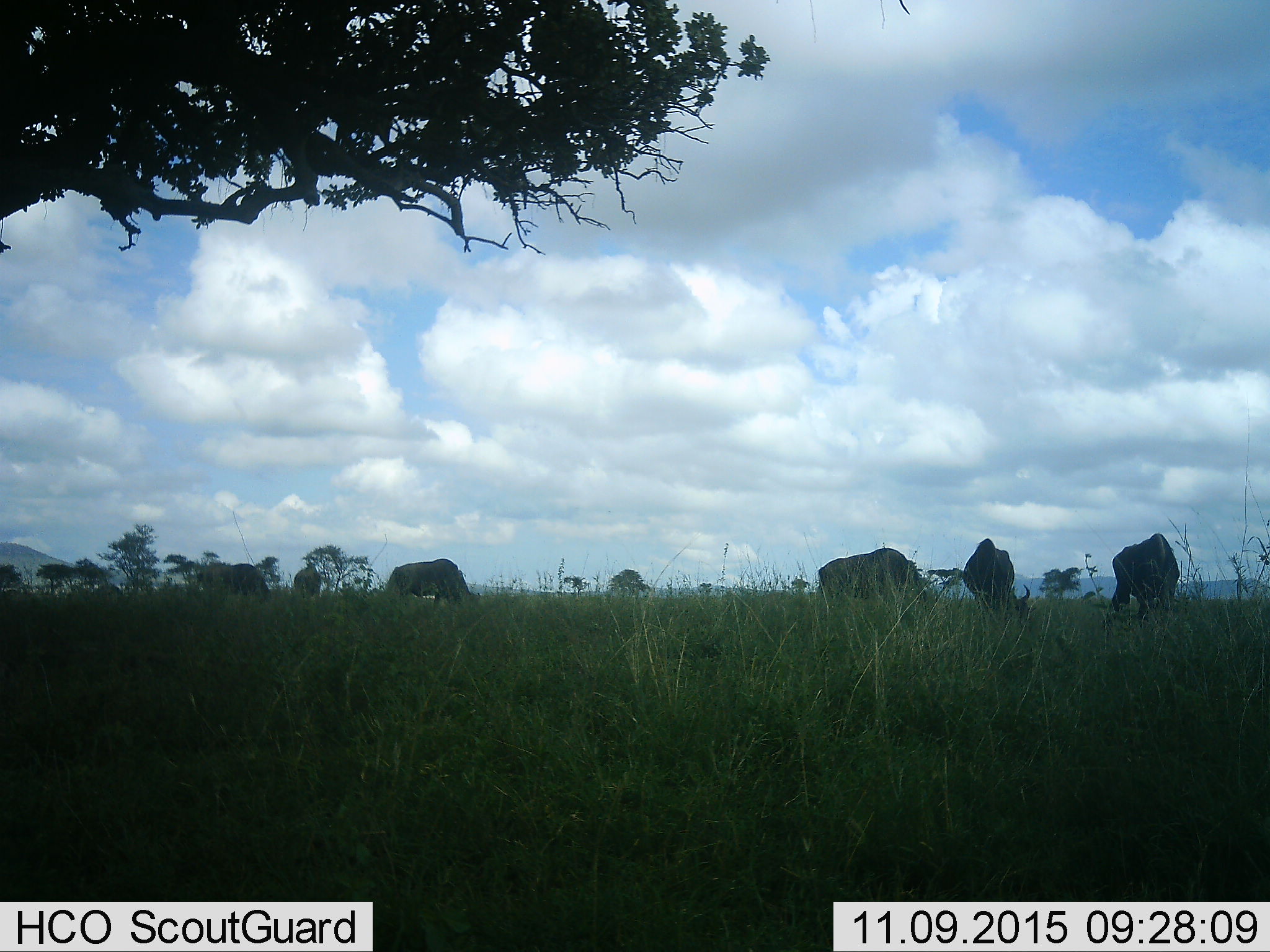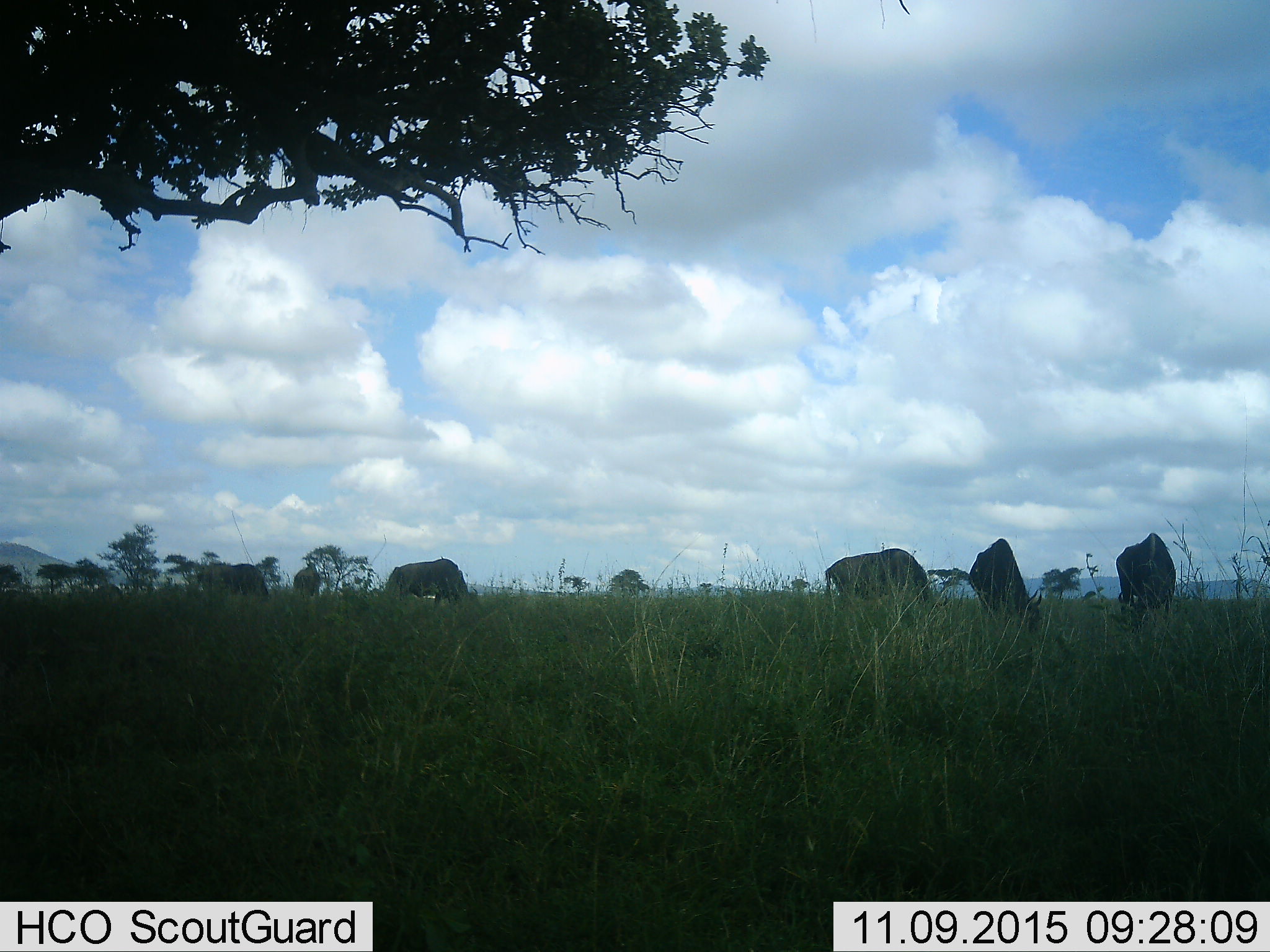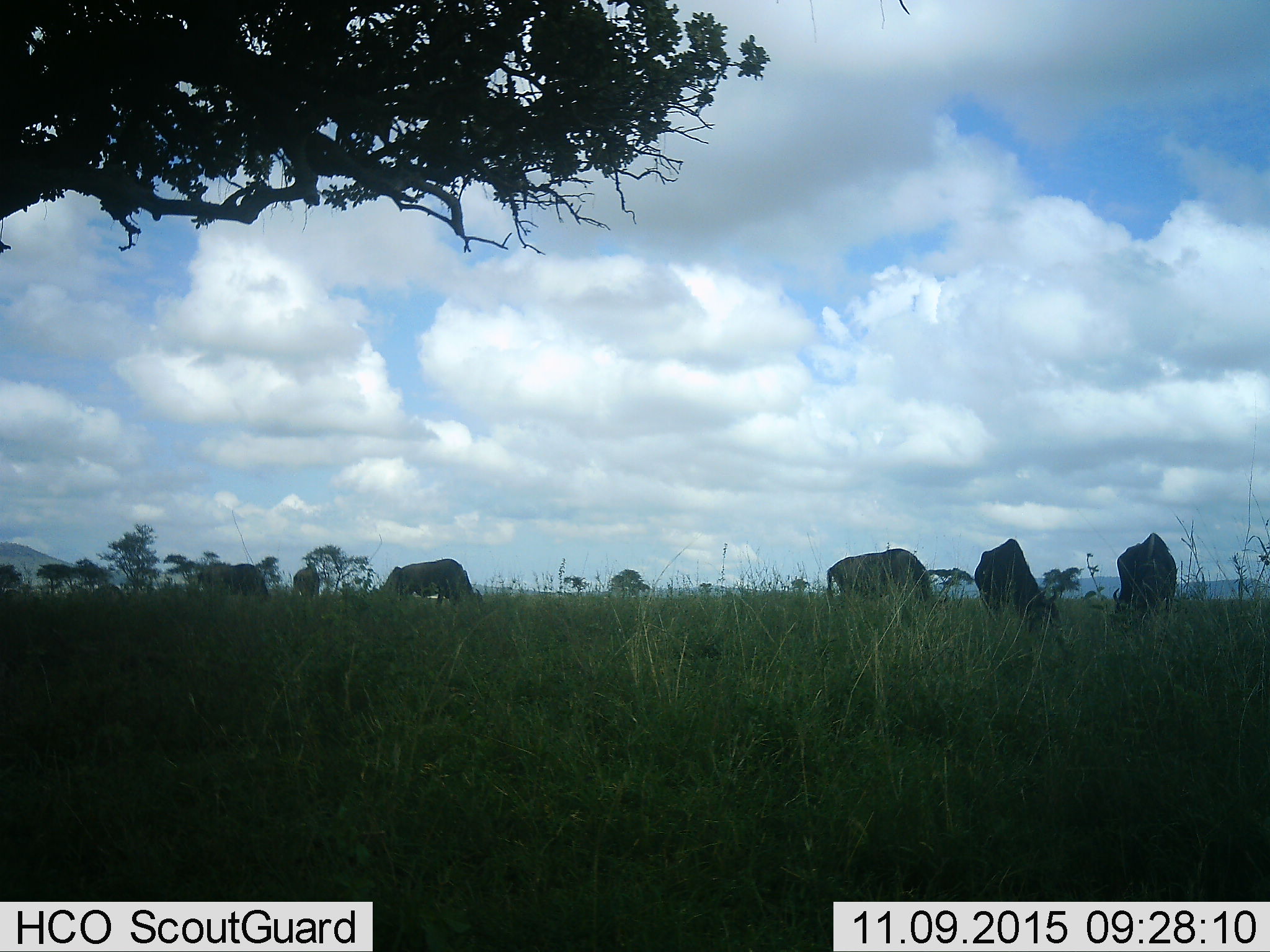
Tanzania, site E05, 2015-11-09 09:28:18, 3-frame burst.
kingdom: Animalia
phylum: Chordata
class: Mammalia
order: Artiodactyla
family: Bovidae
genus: Connochaetes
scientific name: Connochaetes taurinus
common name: blue wildebeest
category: wildebeest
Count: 6.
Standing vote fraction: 0%.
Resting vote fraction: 0%.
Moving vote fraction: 29%.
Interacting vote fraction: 0%.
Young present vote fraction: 0%.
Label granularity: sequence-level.